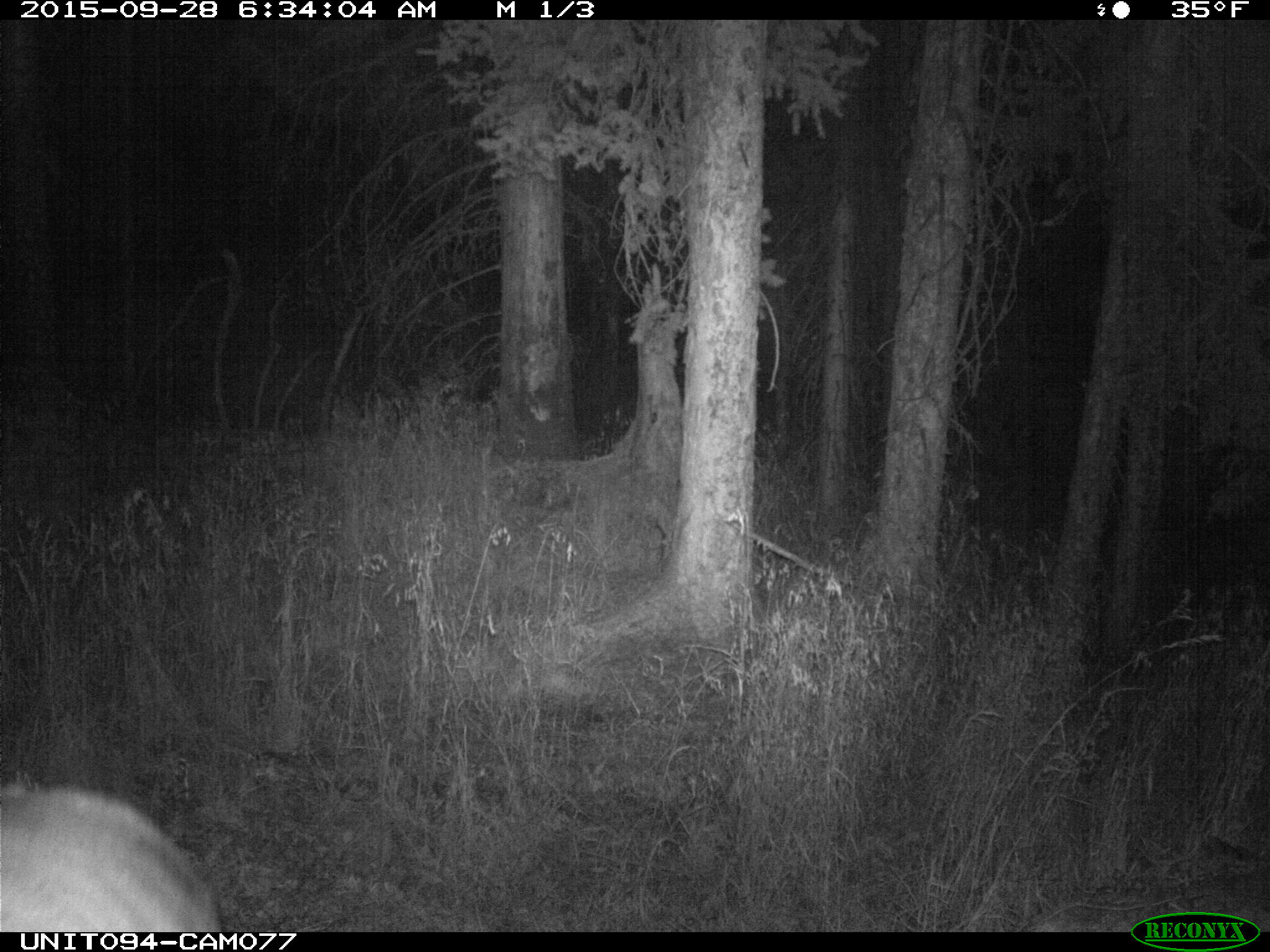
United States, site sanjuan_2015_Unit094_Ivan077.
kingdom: Animalia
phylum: Chordata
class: Mammalia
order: Artiodactyla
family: Cervidae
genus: Cervus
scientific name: Cervus elaphus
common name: red deer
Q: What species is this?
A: Cervus elaphus (red deer).